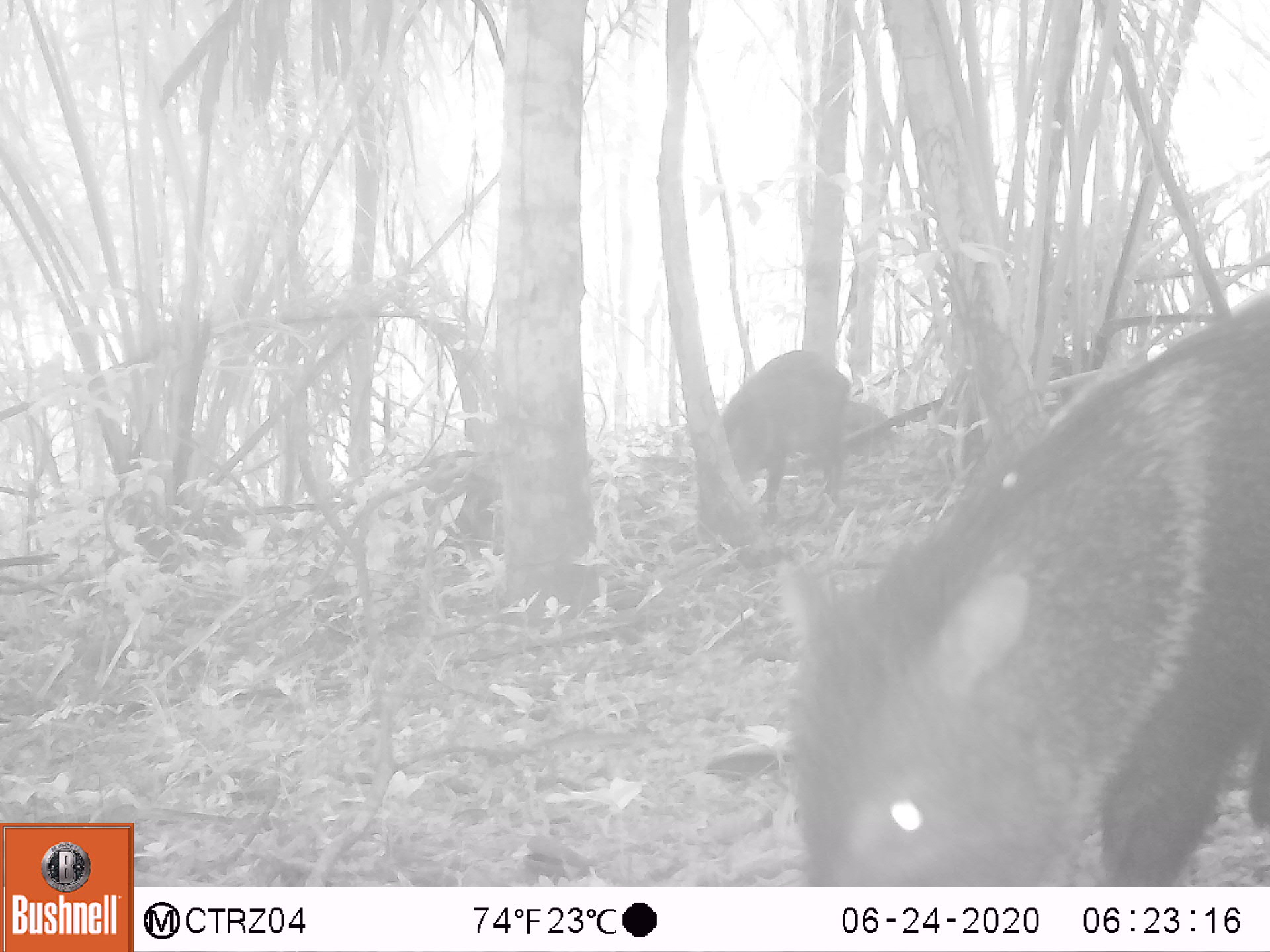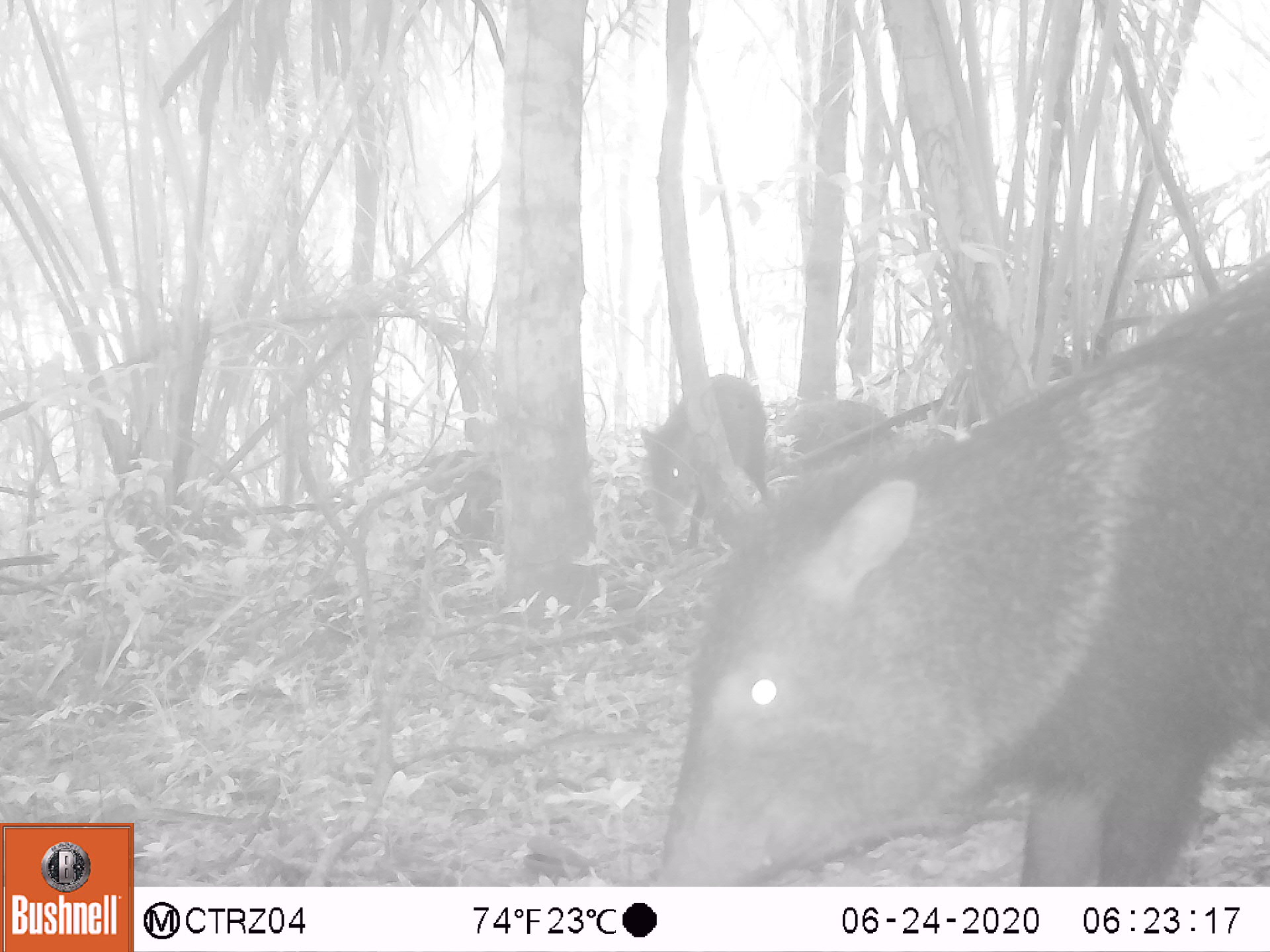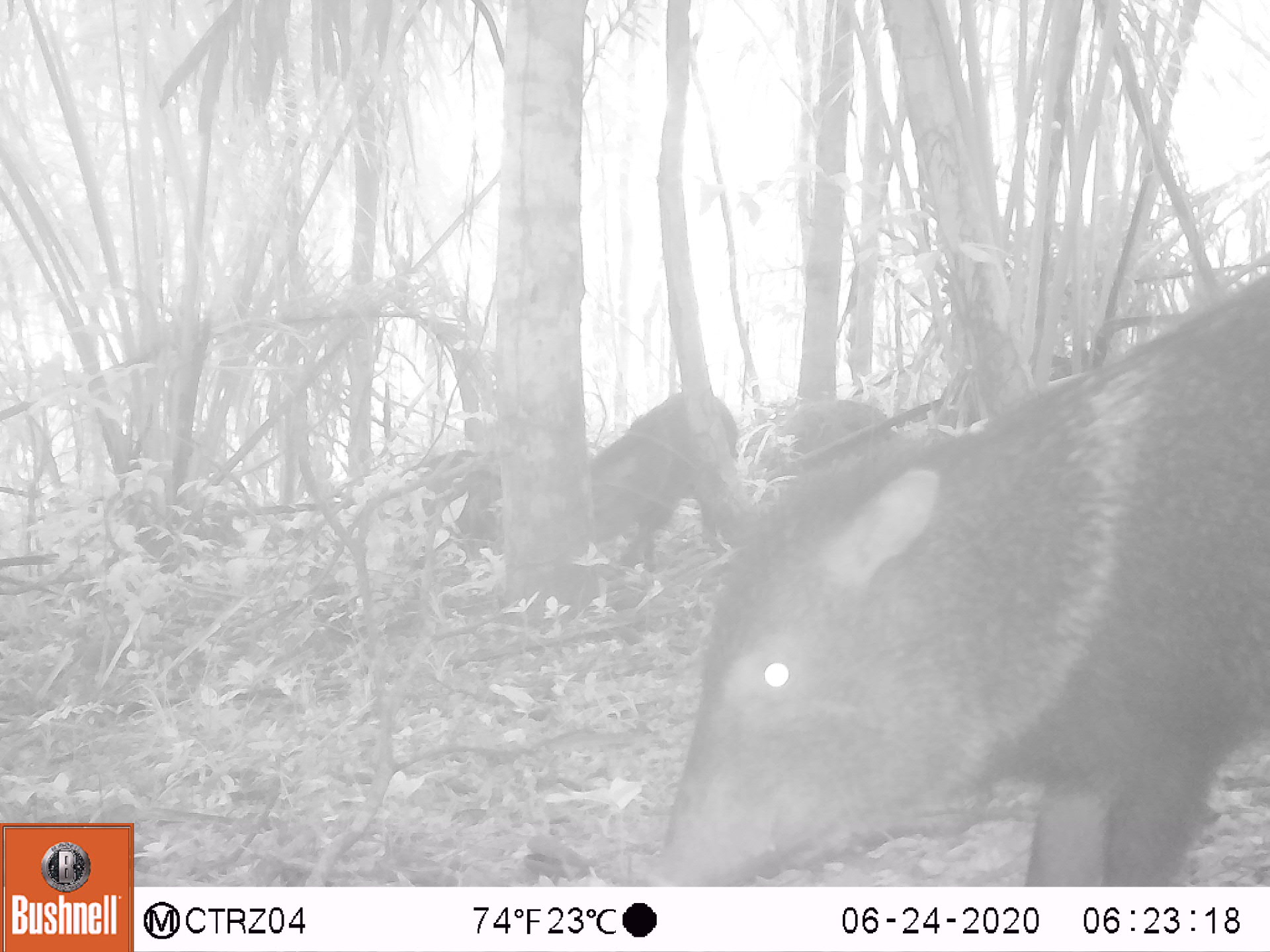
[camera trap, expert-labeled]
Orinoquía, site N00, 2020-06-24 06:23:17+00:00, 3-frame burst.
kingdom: Animalia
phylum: Chordata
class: Mammalia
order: Artiodactyla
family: Tayassuidae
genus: Pecari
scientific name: Pecari tajacu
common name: collared peccary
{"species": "collared peccary (Pecari tajacu)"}